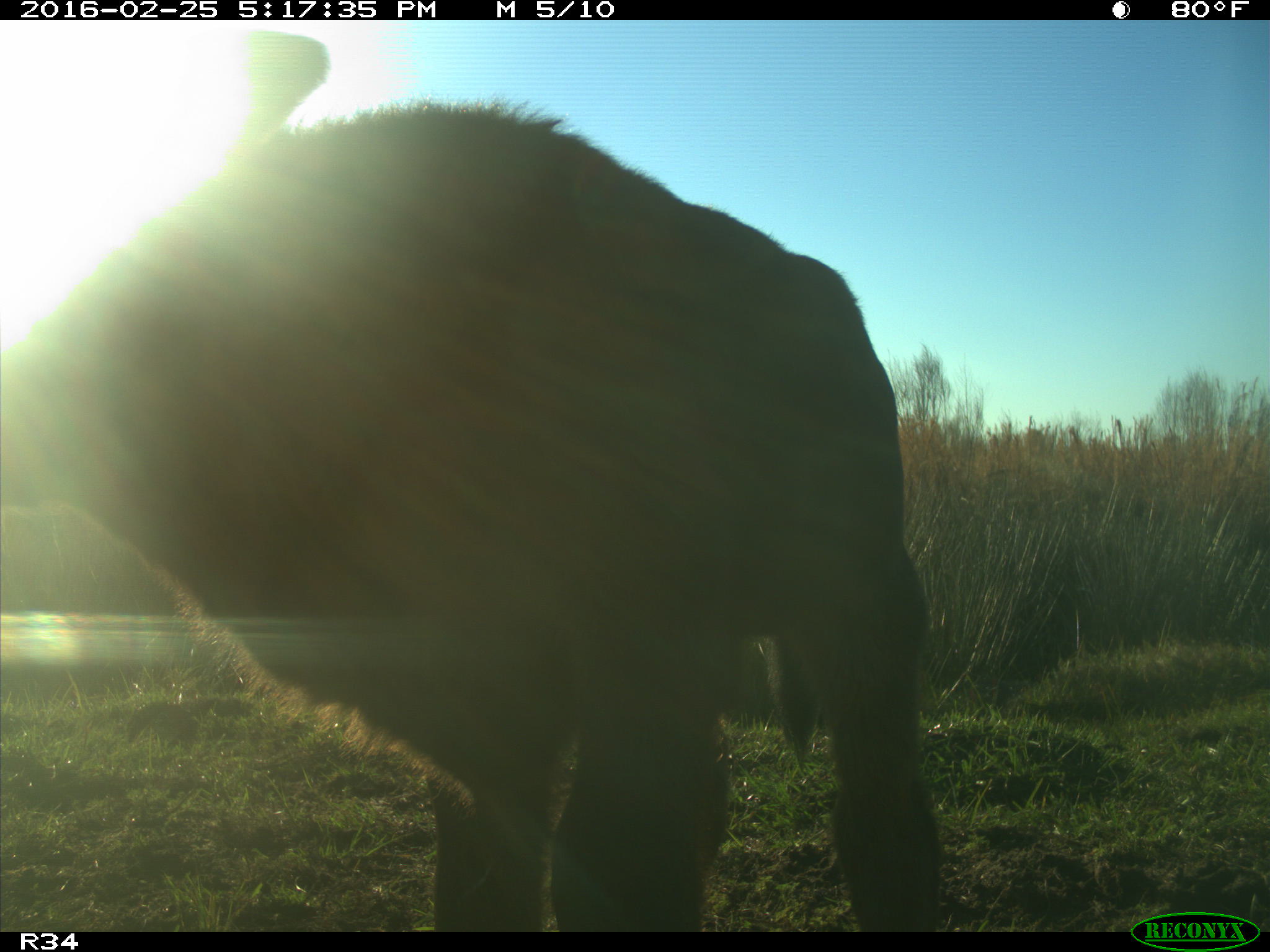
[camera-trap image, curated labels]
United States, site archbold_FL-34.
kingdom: Animalia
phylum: Chordata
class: Mammalia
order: Artiodactyla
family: Bovidae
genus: Bos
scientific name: Bos taurus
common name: domestic cow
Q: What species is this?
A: Bos taurus (domestic cow).